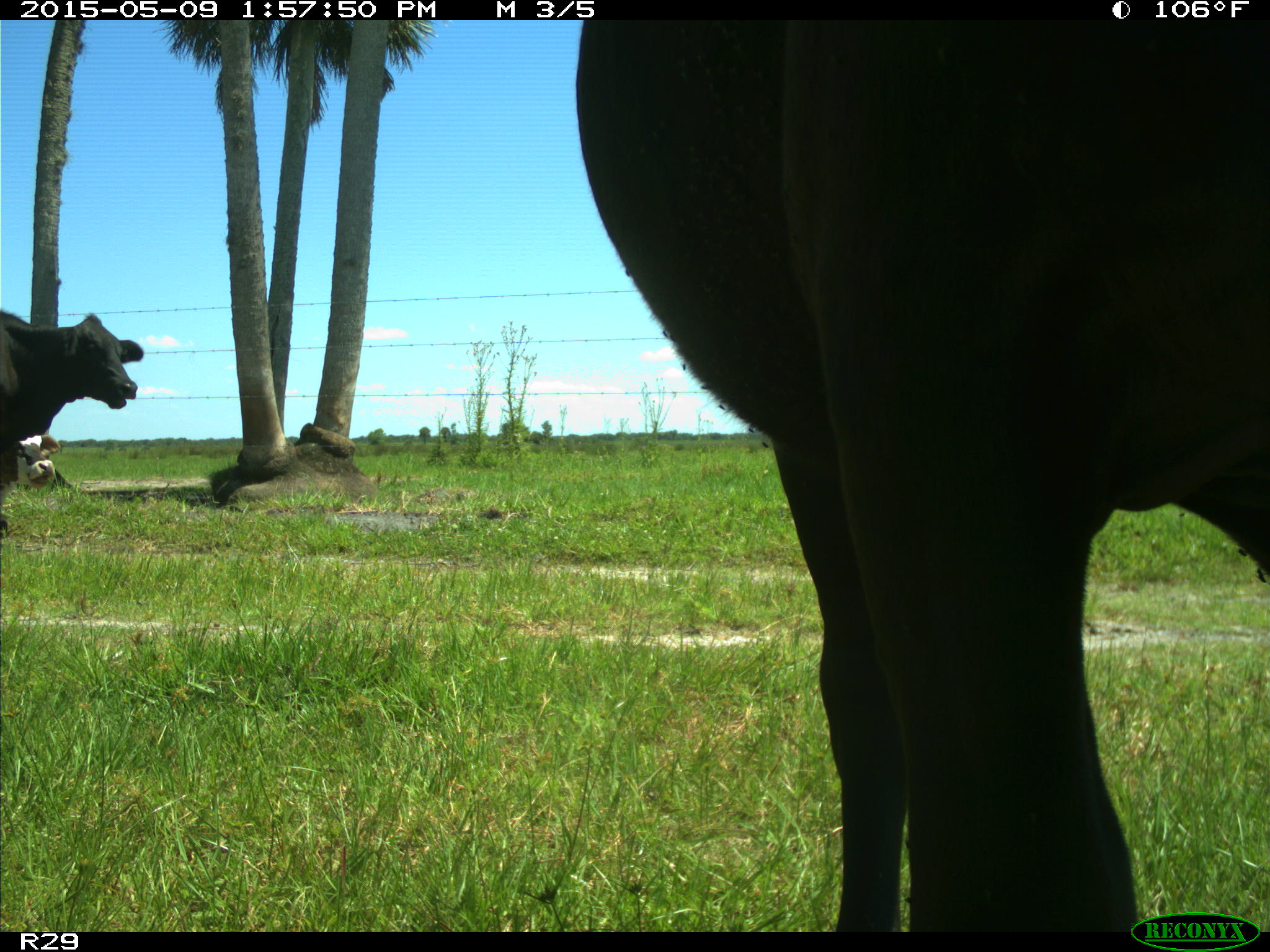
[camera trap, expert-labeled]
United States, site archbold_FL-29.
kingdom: Animalia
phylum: Chordata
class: Mammalia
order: Artiodactyla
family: Bovidae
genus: Bos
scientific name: Bos taurus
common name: domestic cow